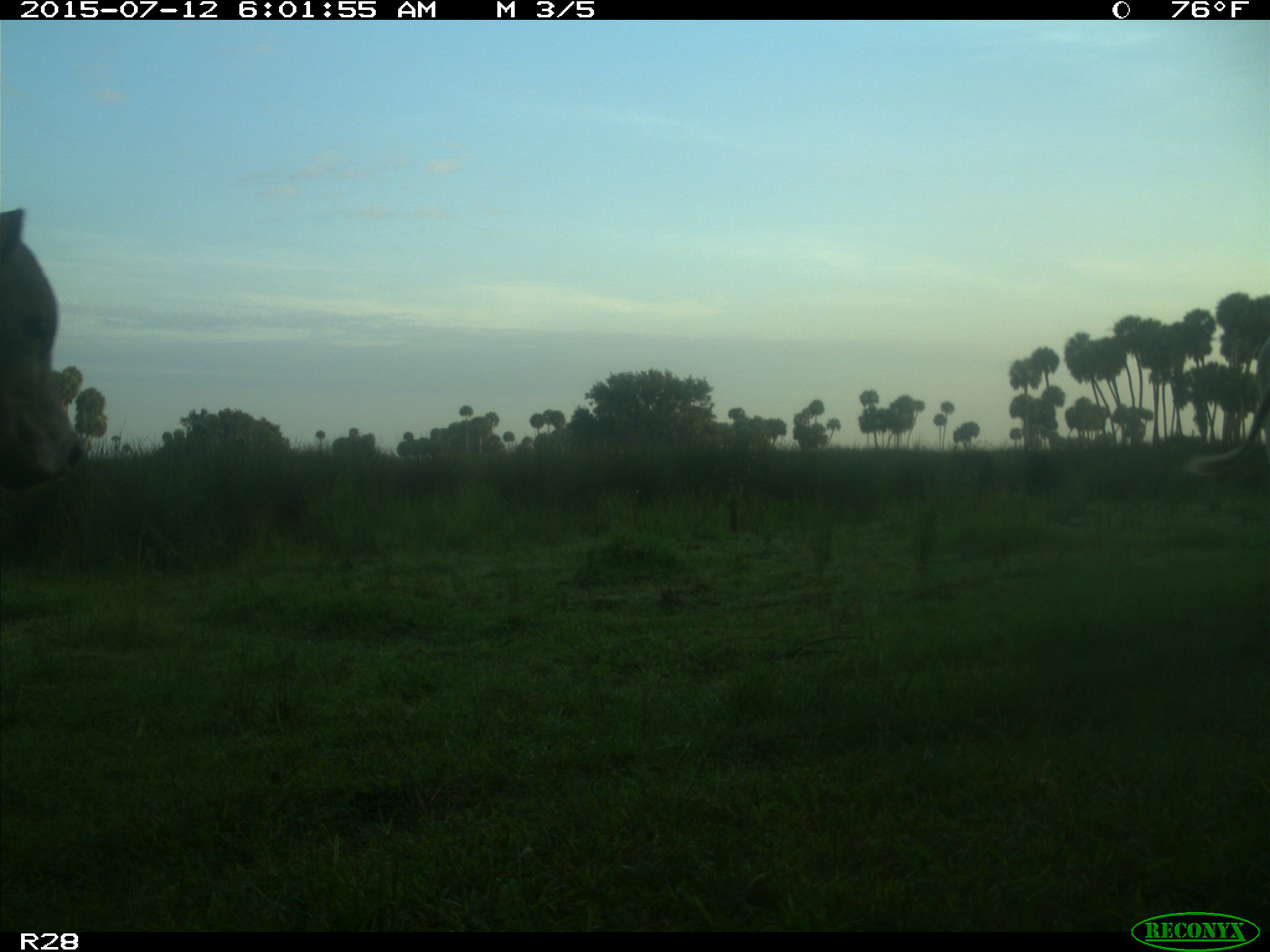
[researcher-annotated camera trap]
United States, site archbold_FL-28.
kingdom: Animalia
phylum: Chordata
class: Mammalia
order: Artiodactyla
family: Bovidae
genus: Bos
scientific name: Bos taurus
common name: domestic cow